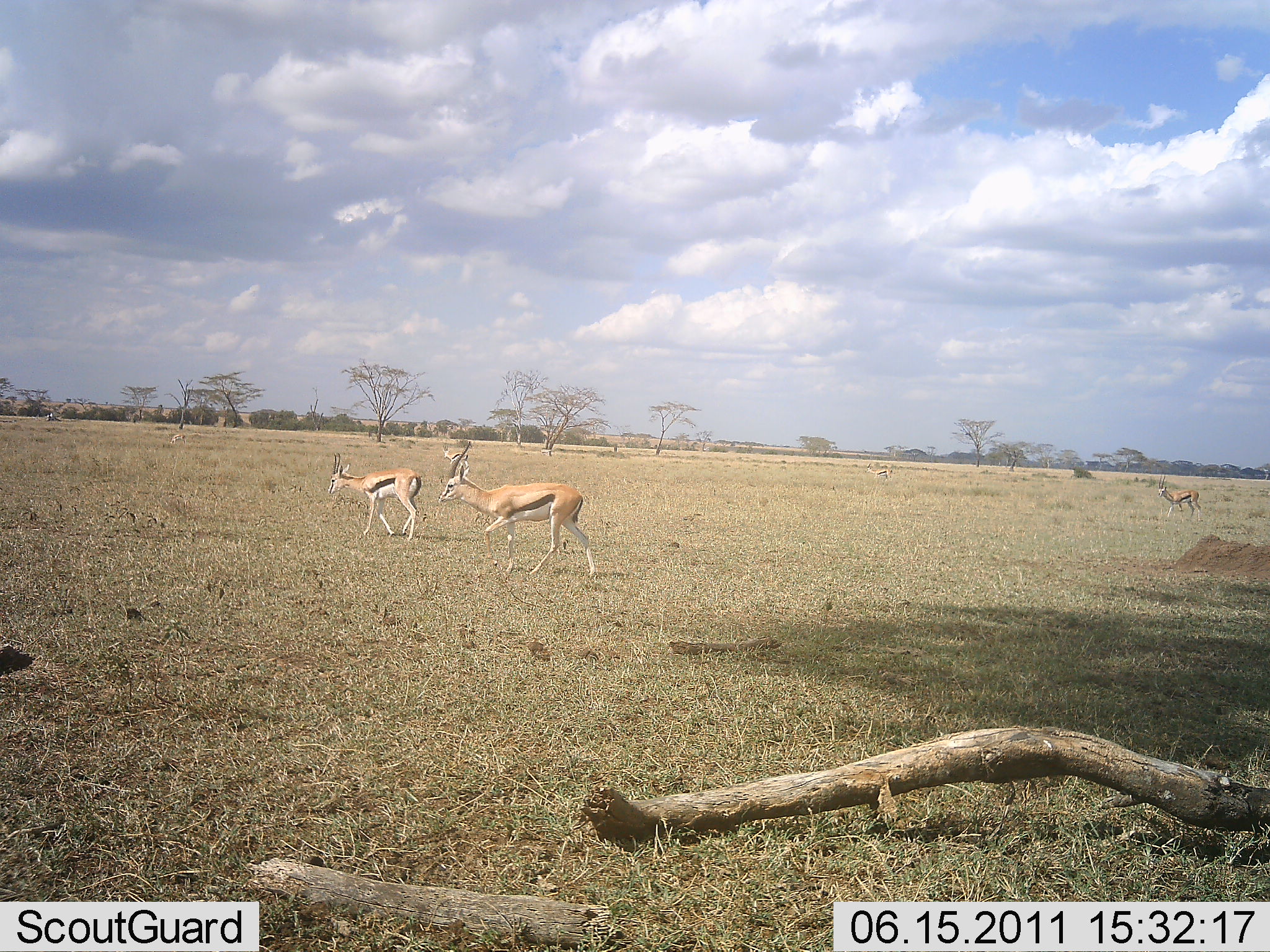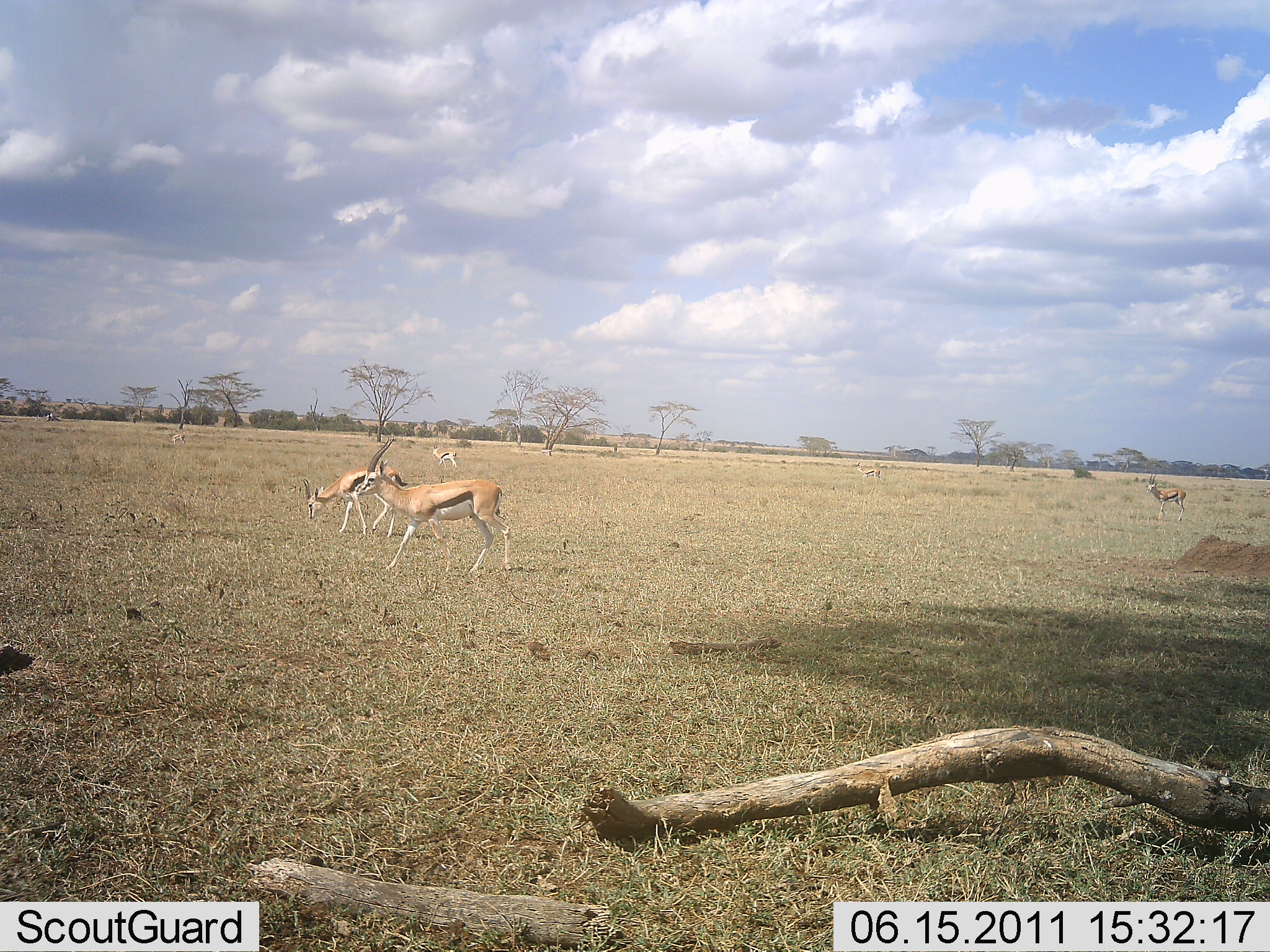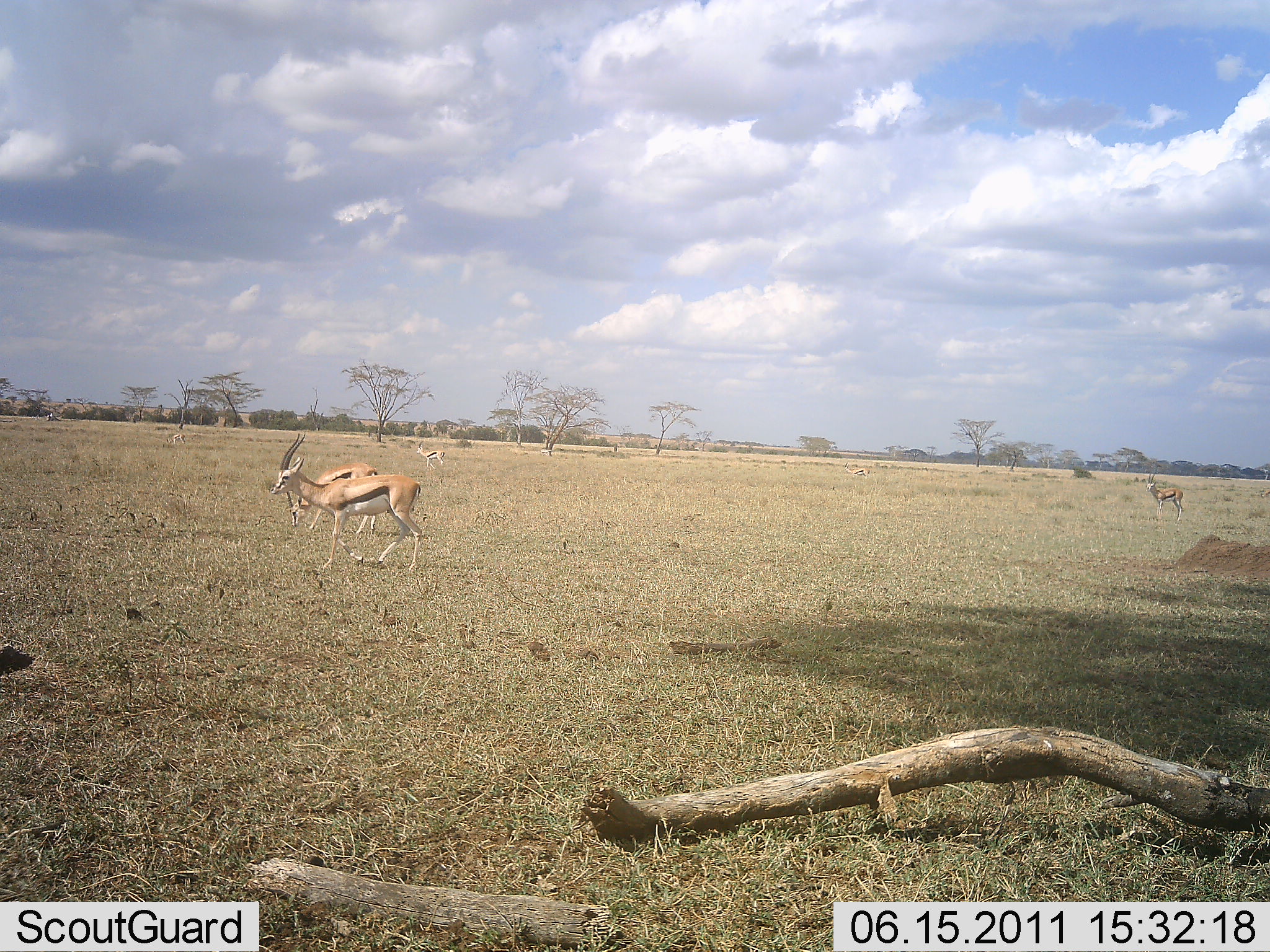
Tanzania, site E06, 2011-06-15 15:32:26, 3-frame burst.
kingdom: Animalia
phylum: Chordata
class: Mammalia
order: Artiodactyla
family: Bovidae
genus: Eudorcas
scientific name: Eudorcas thomsonii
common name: thomson's gazelle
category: gazellethomsons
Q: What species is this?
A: Gazellethomsons (thomson's gazelle) (Eudorcas thomsonii).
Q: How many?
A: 4.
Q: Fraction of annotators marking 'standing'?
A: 17%.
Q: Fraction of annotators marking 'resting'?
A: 0%.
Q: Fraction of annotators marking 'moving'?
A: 92%.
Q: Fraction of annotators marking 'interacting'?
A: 0%.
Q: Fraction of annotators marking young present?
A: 0%.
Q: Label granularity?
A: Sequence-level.